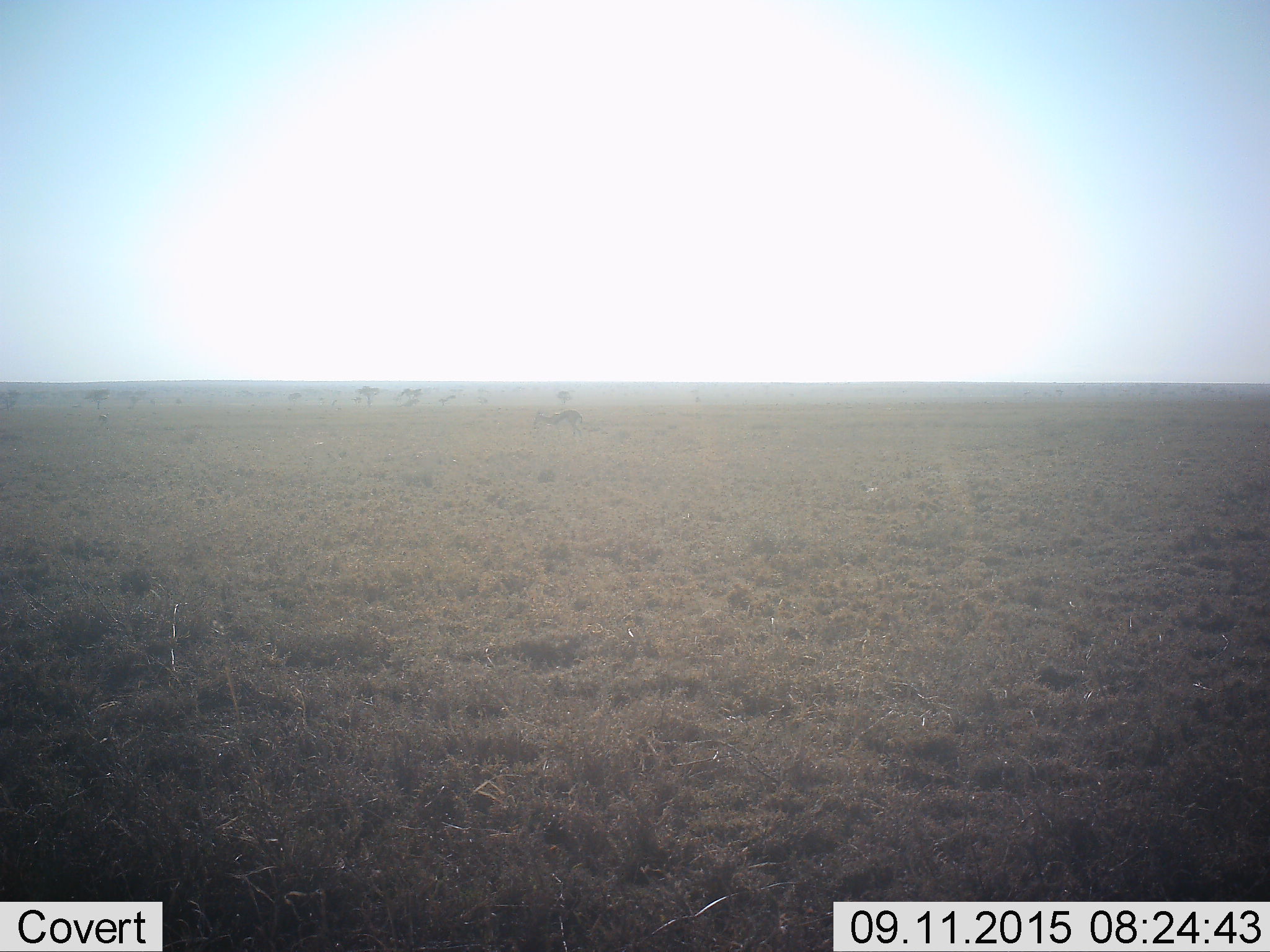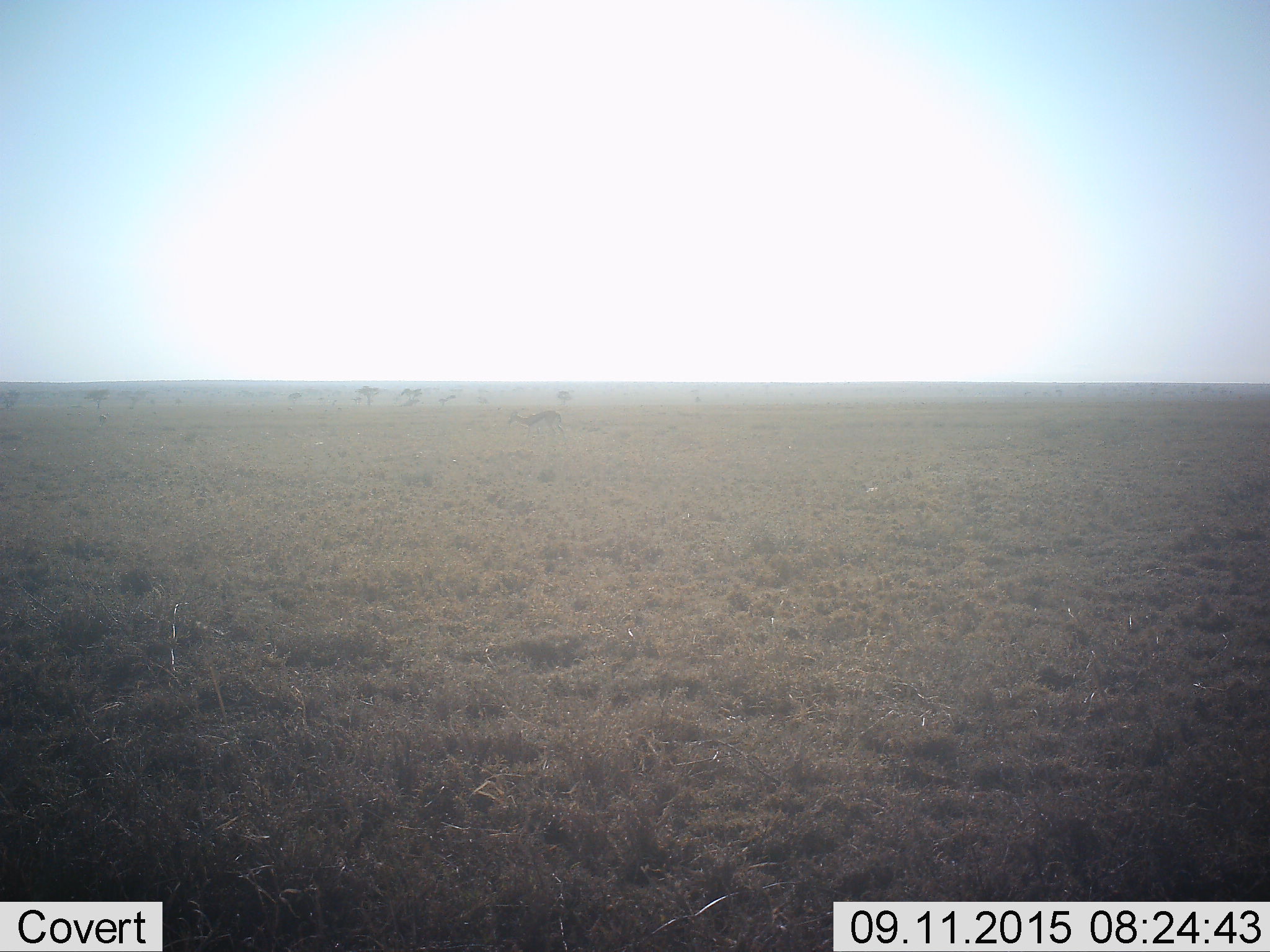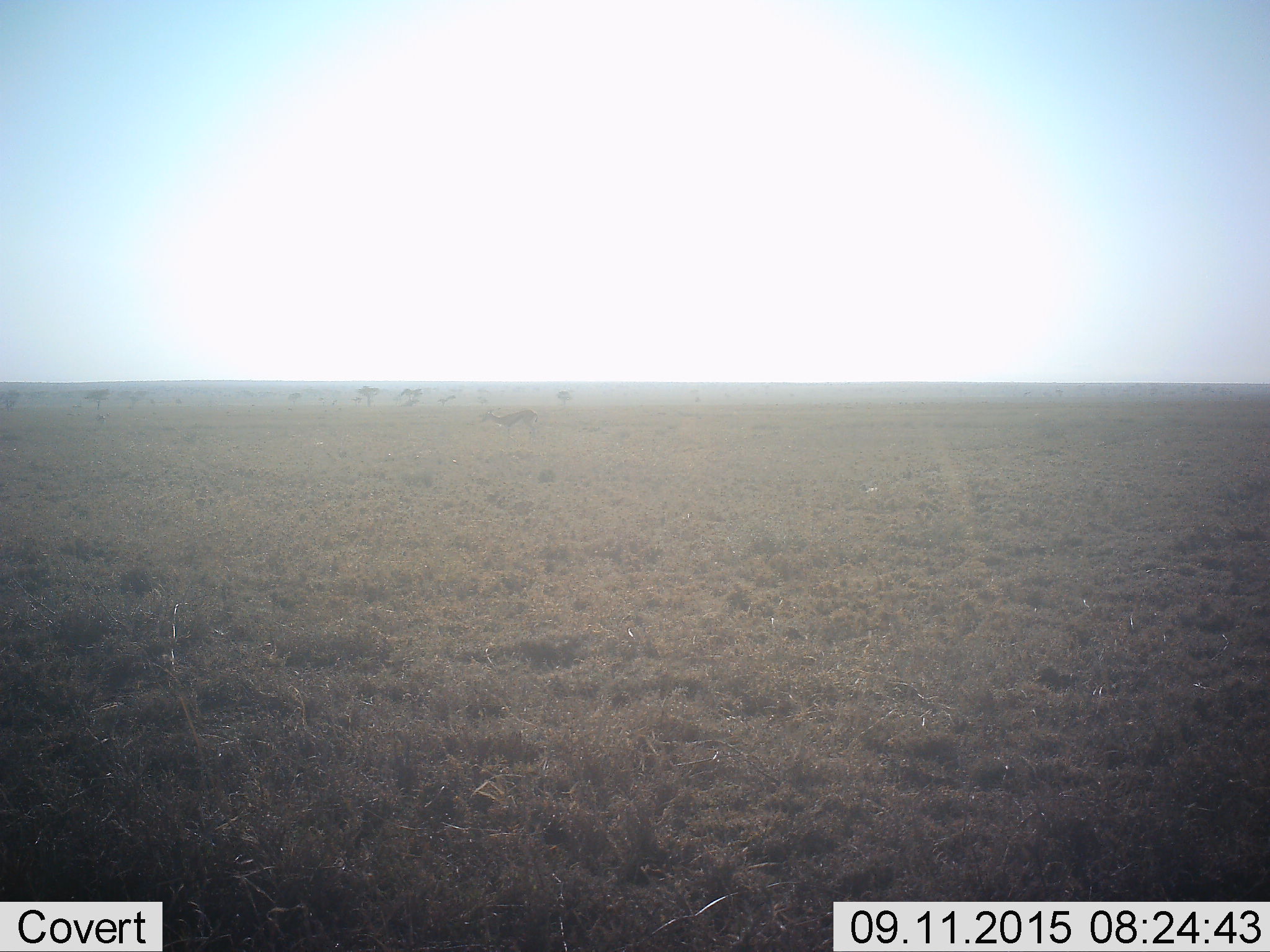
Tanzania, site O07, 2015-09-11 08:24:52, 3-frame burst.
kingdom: Animalia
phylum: Chordata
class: Mammalia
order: Artiodactyla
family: Bovidae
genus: Eudorcas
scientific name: Eudorcas thomsonii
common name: thomson's gazelle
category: gazellethomsons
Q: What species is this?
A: Gazellethomsons (thomson's gazelle) (Eudorcas thomsonii).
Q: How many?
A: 1.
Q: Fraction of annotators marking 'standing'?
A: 0%.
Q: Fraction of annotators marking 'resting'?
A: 0%.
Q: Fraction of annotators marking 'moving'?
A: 100%.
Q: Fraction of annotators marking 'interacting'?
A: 0%.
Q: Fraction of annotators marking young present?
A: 0%.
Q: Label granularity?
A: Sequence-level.